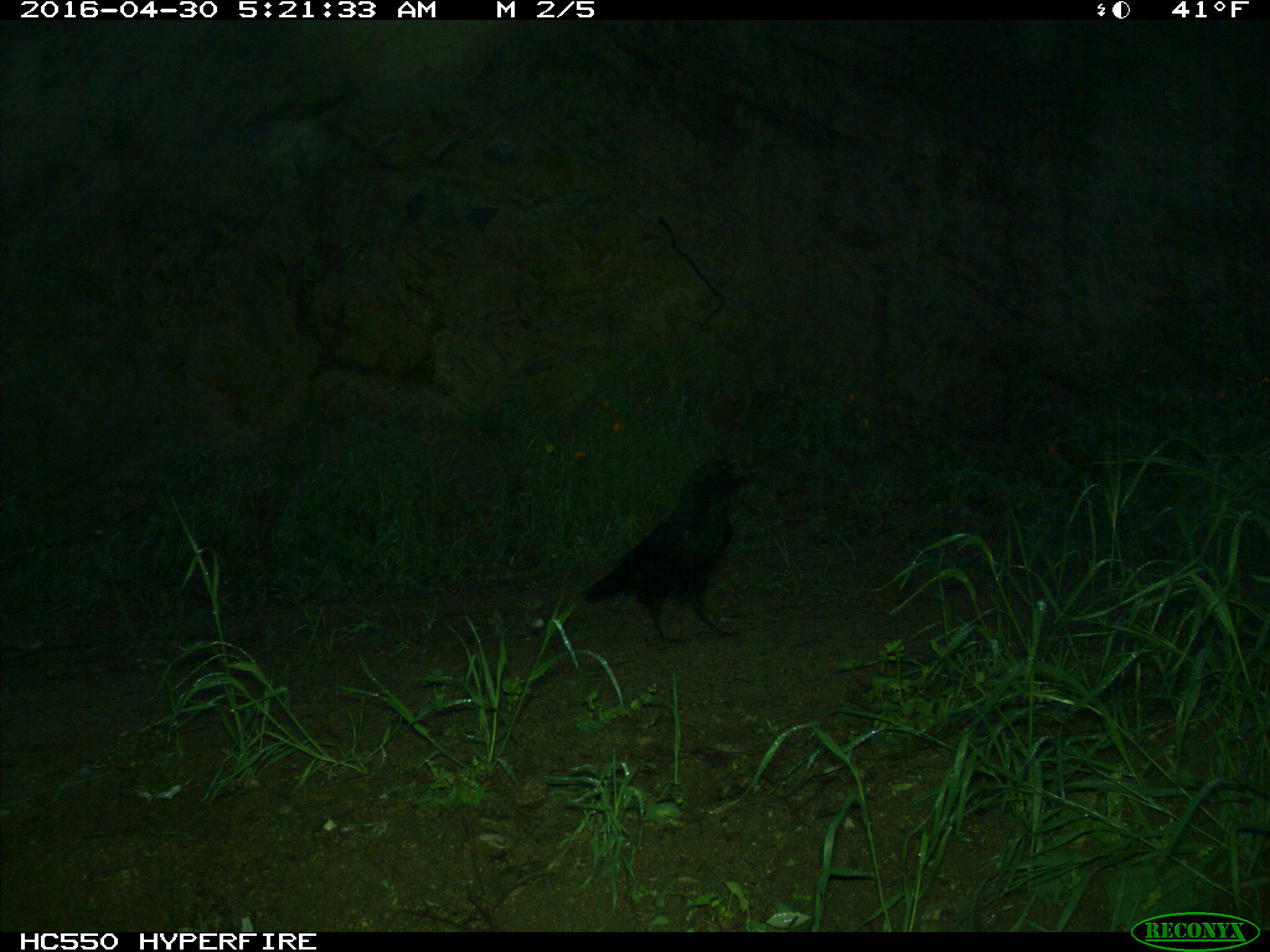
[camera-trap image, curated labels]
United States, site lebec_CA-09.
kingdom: Animalia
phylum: Chordata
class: Aves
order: Passeriformes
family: Corvidae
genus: Corvus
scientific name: Corvus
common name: crows and ravens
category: unidentified corvus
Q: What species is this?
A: Unidentified corvus (crows and ravens) (Corvus).